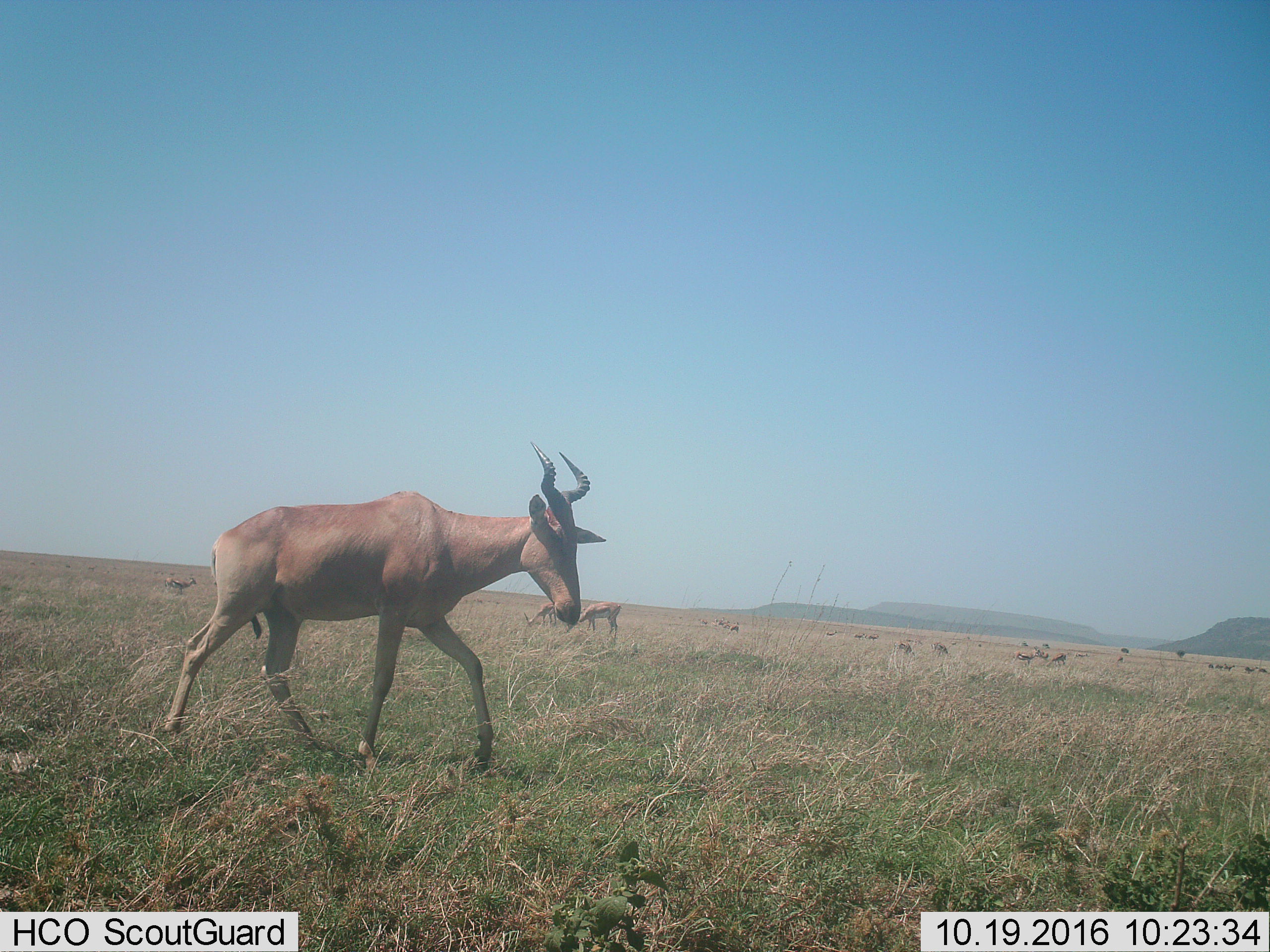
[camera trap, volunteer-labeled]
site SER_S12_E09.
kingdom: Animalia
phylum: Chordata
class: Mammalia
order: Artiodactyla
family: Bovidae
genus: Damaliscus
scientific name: Damaliscus lunatus jimela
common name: topi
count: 11-50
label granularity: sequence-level